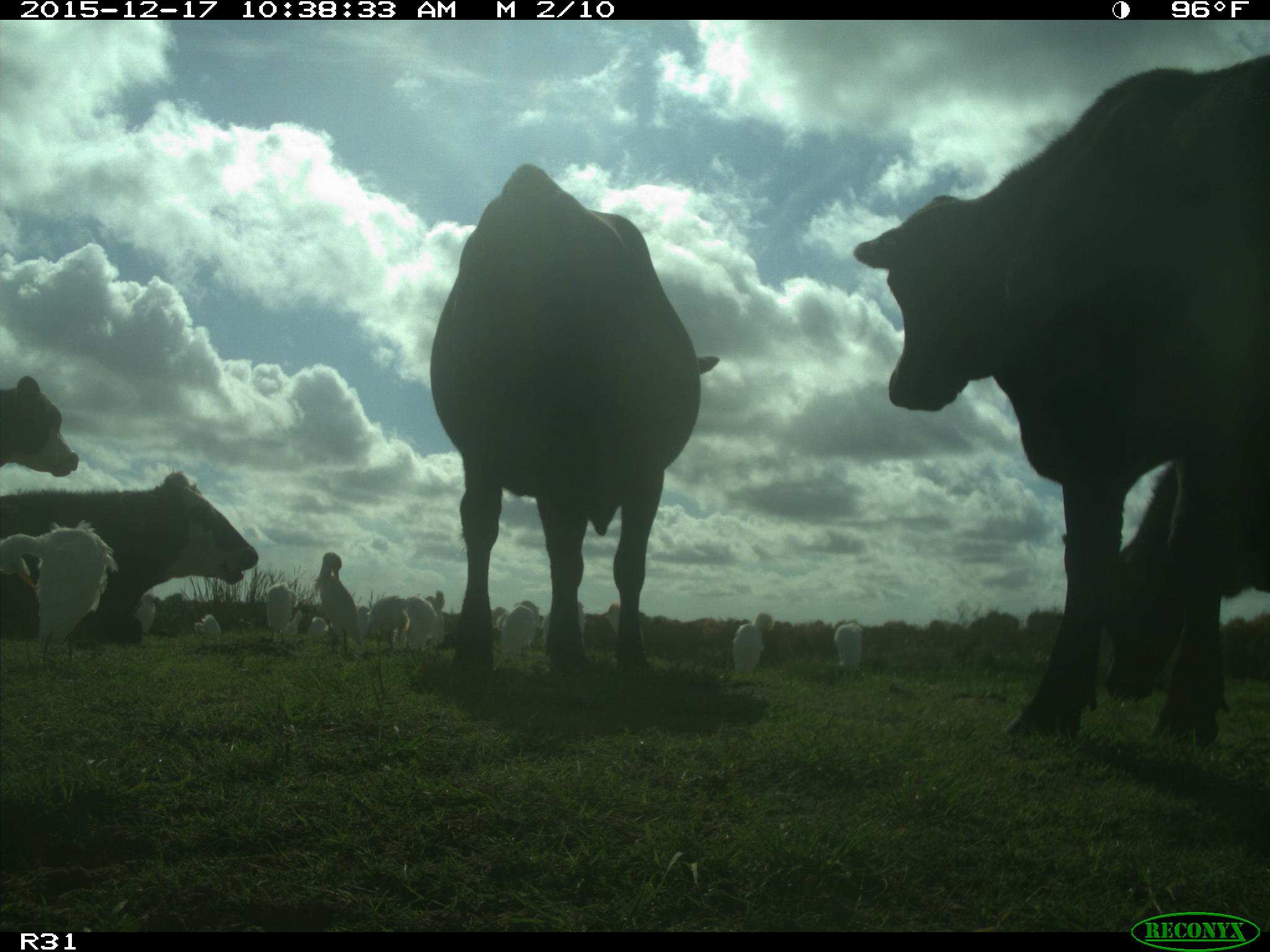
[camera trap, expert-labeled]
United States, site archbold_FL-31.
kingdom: Animalia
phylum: Chordata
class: Mammalia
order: Artiodactyla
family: Bovidae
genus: Bos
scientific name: Bos taurus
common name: domestic cow